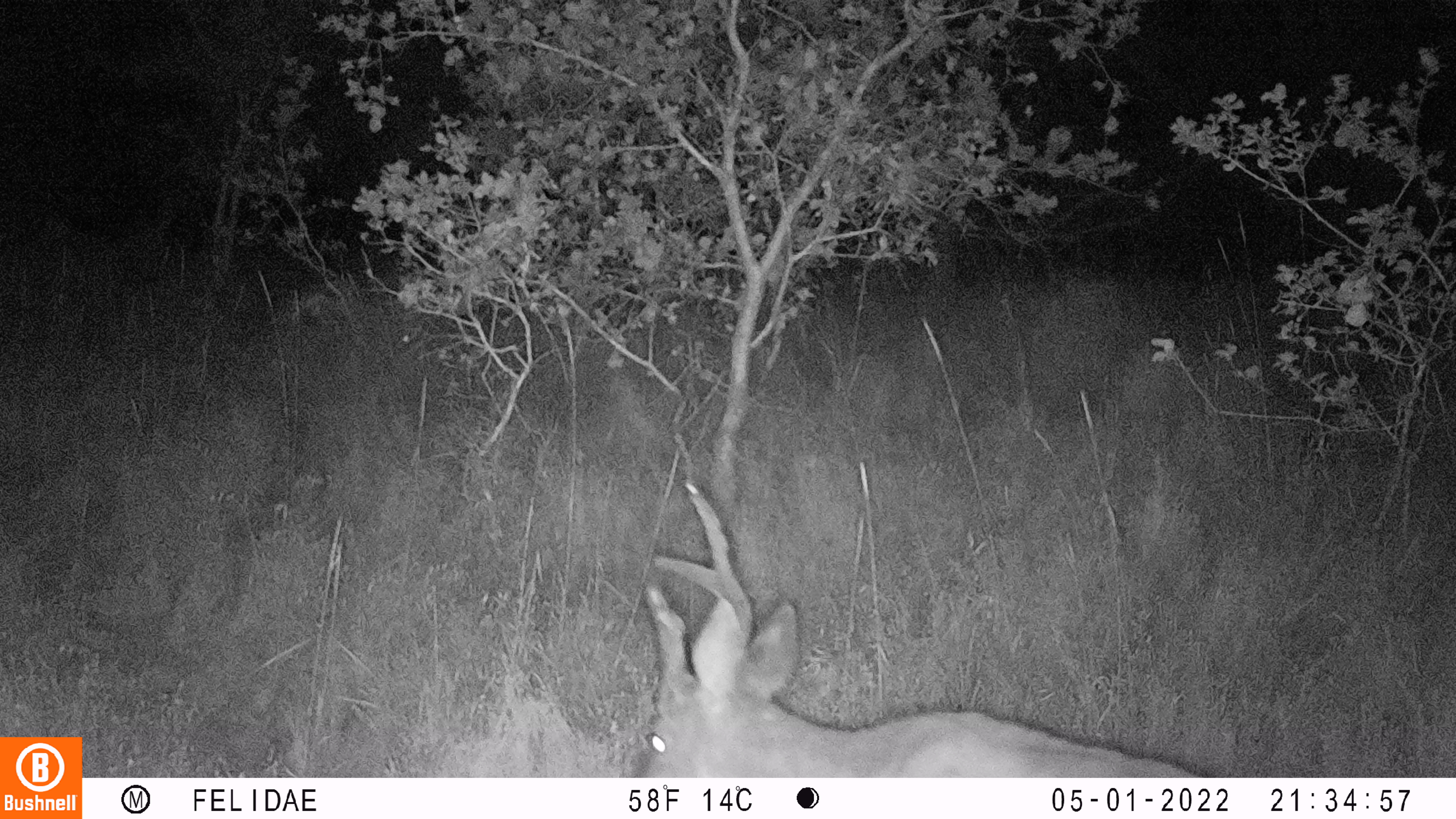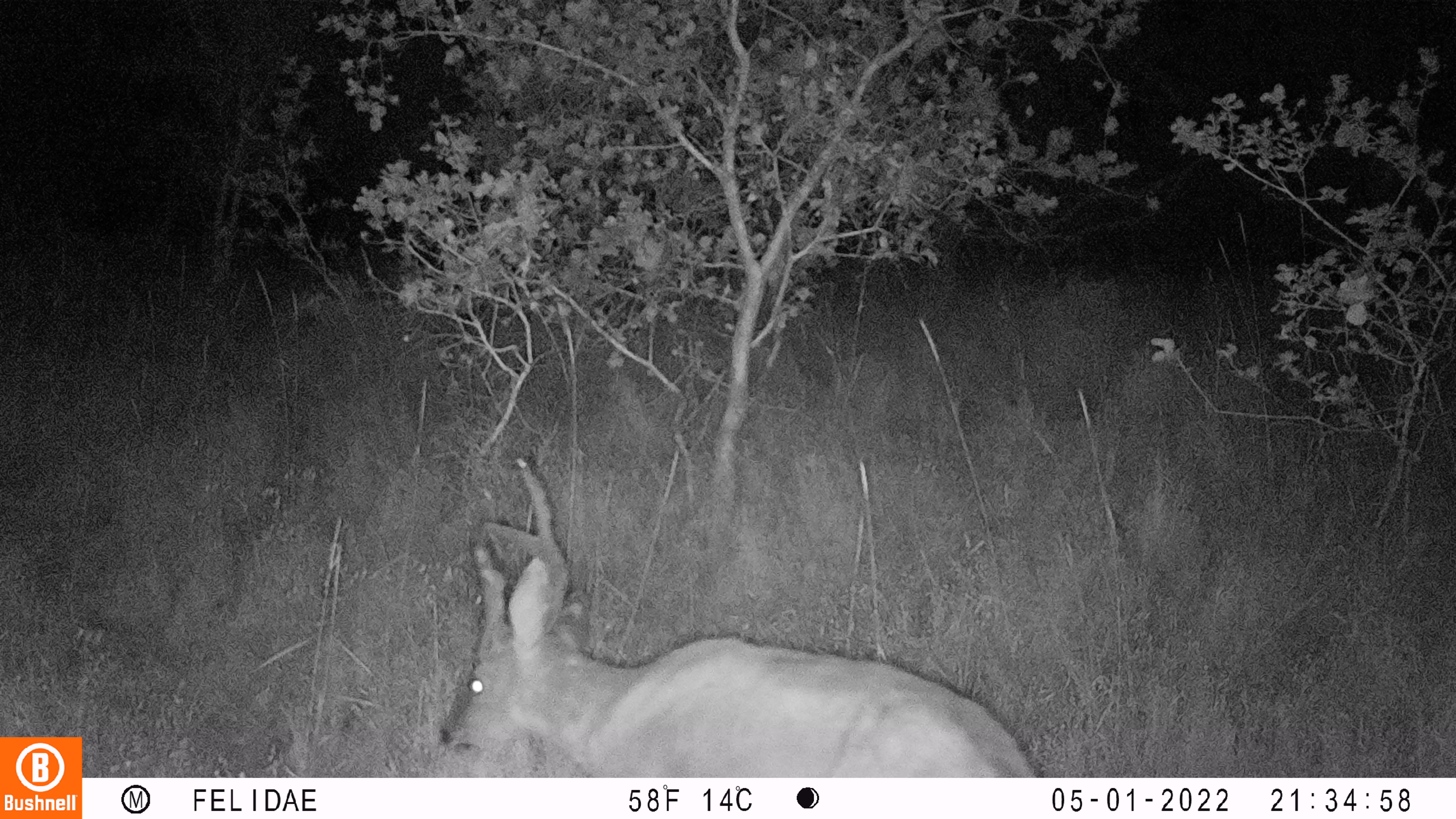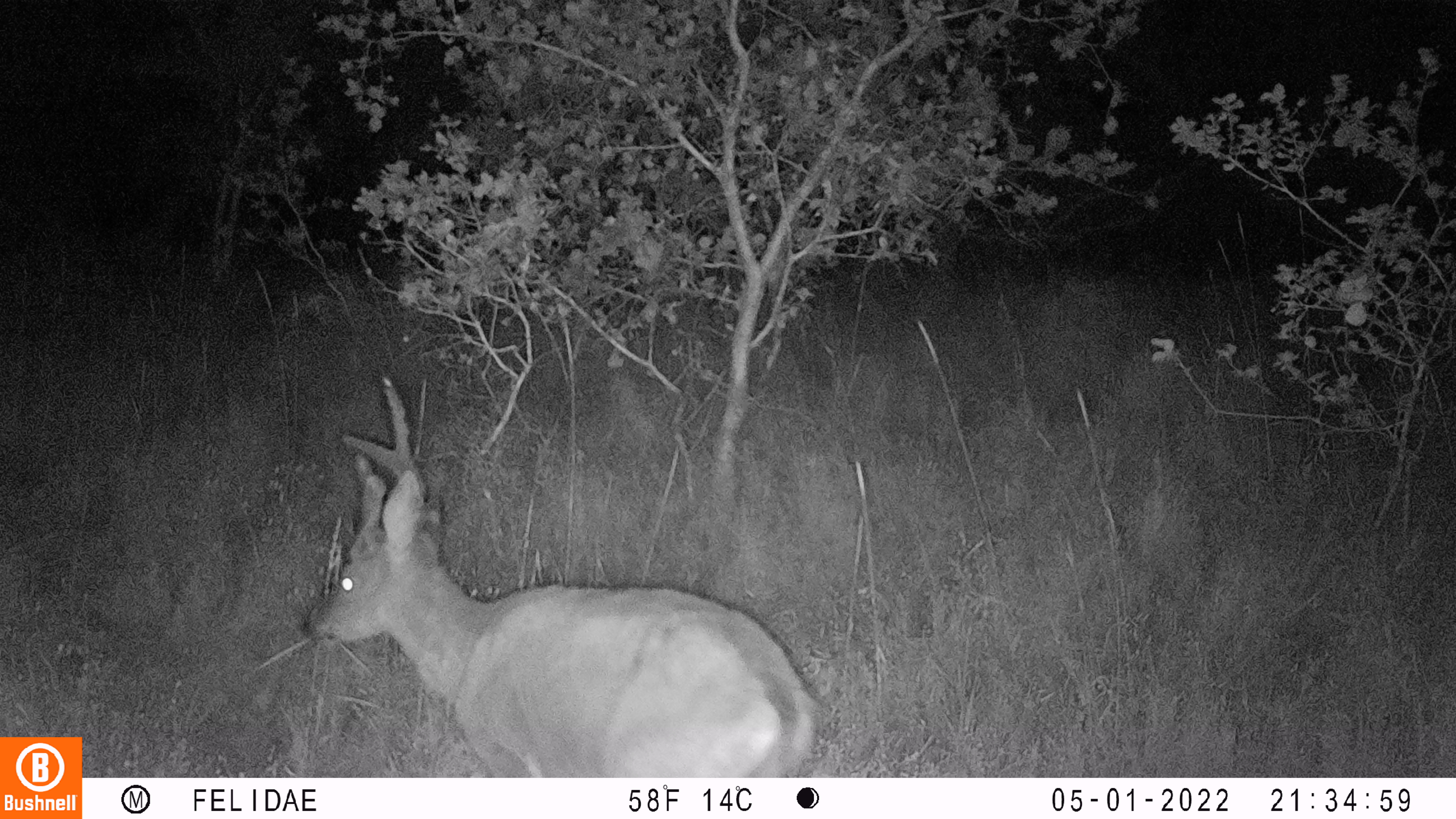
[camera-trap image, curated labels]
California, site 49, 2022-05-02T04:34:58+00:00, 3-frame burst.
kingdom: Animalia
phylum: Chordata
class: Mammalia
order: Artiodactyla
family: Cervidae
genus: Odocoileus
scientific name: Odocoileus hemionus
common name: mule deer